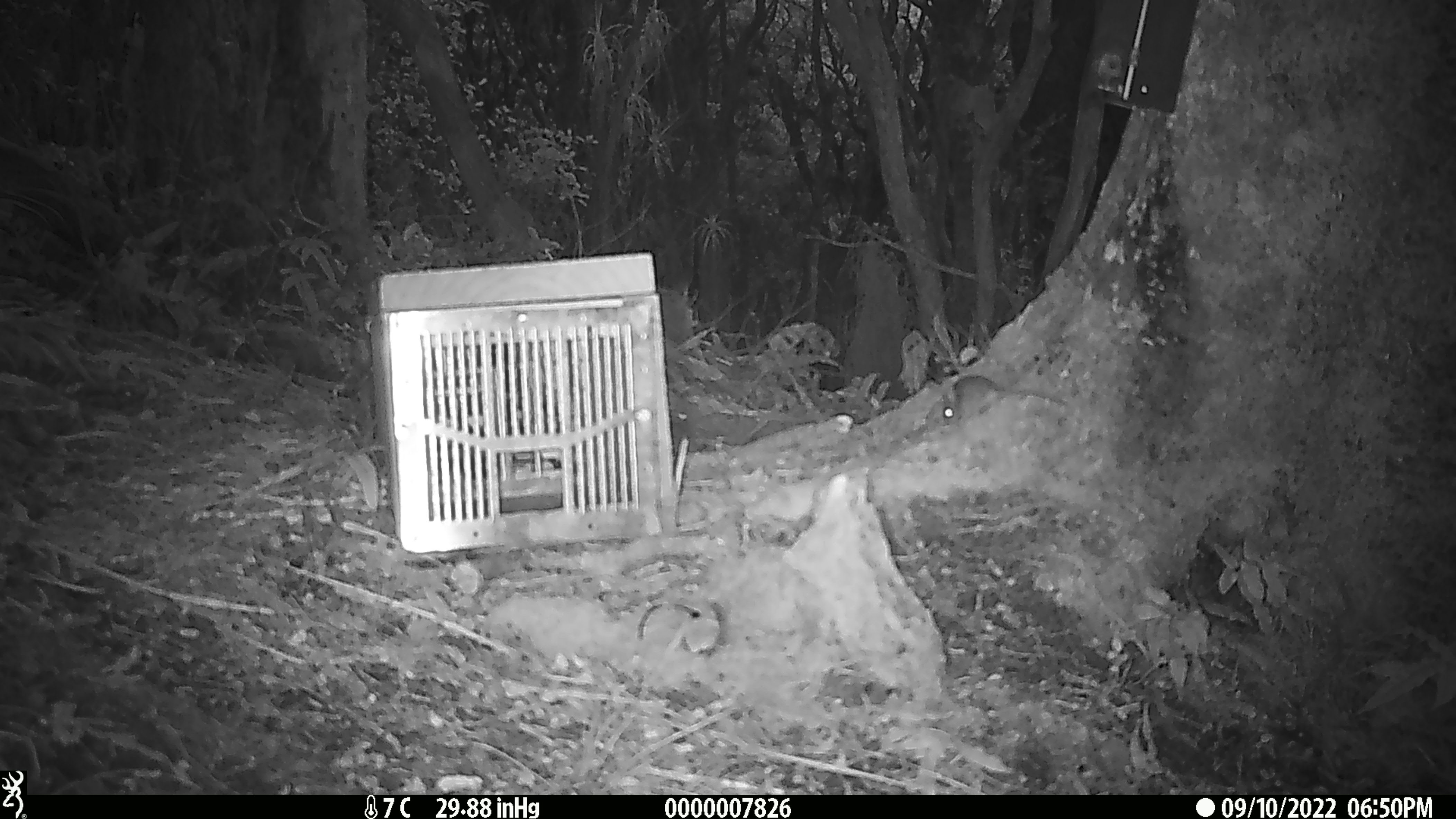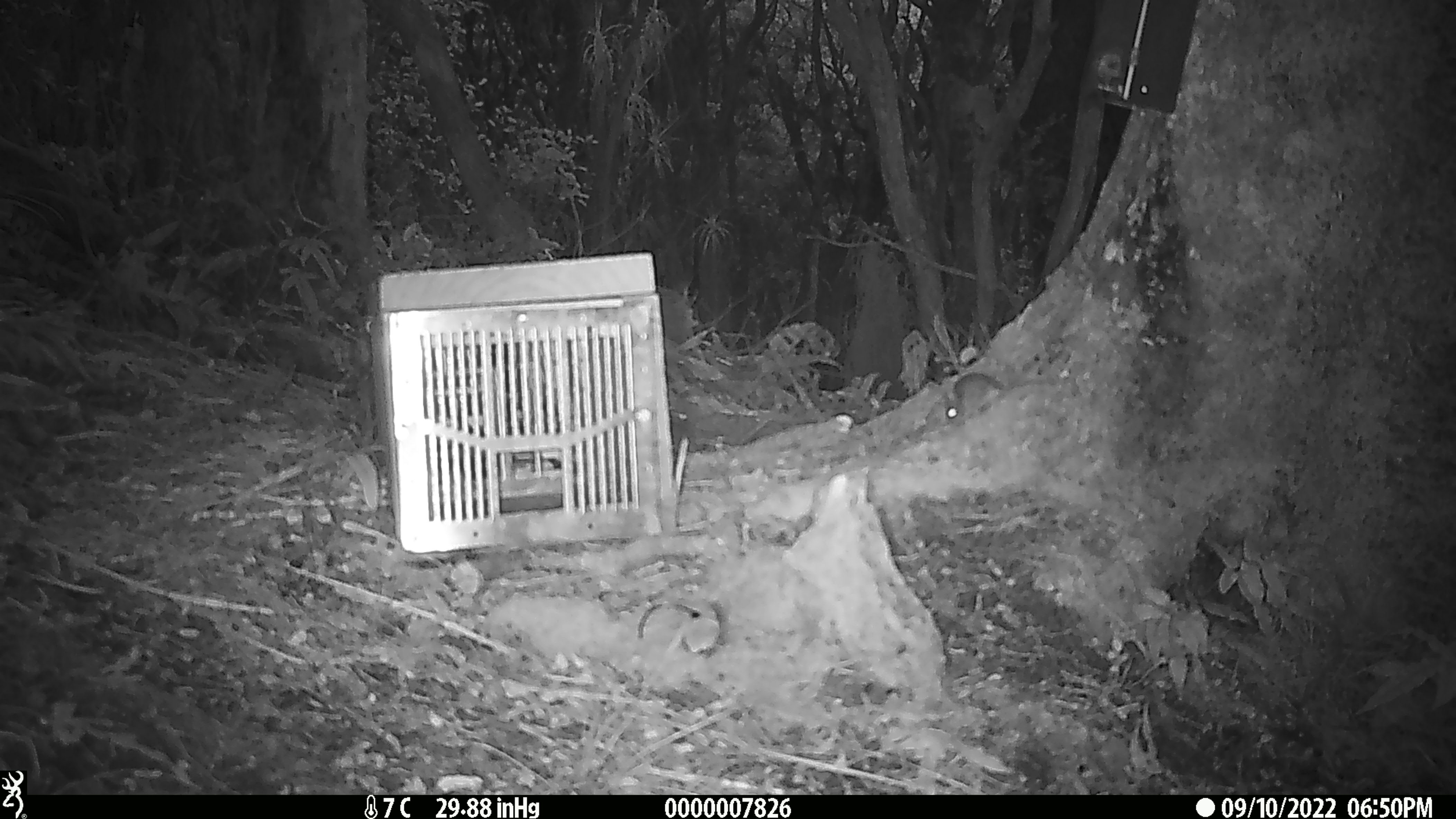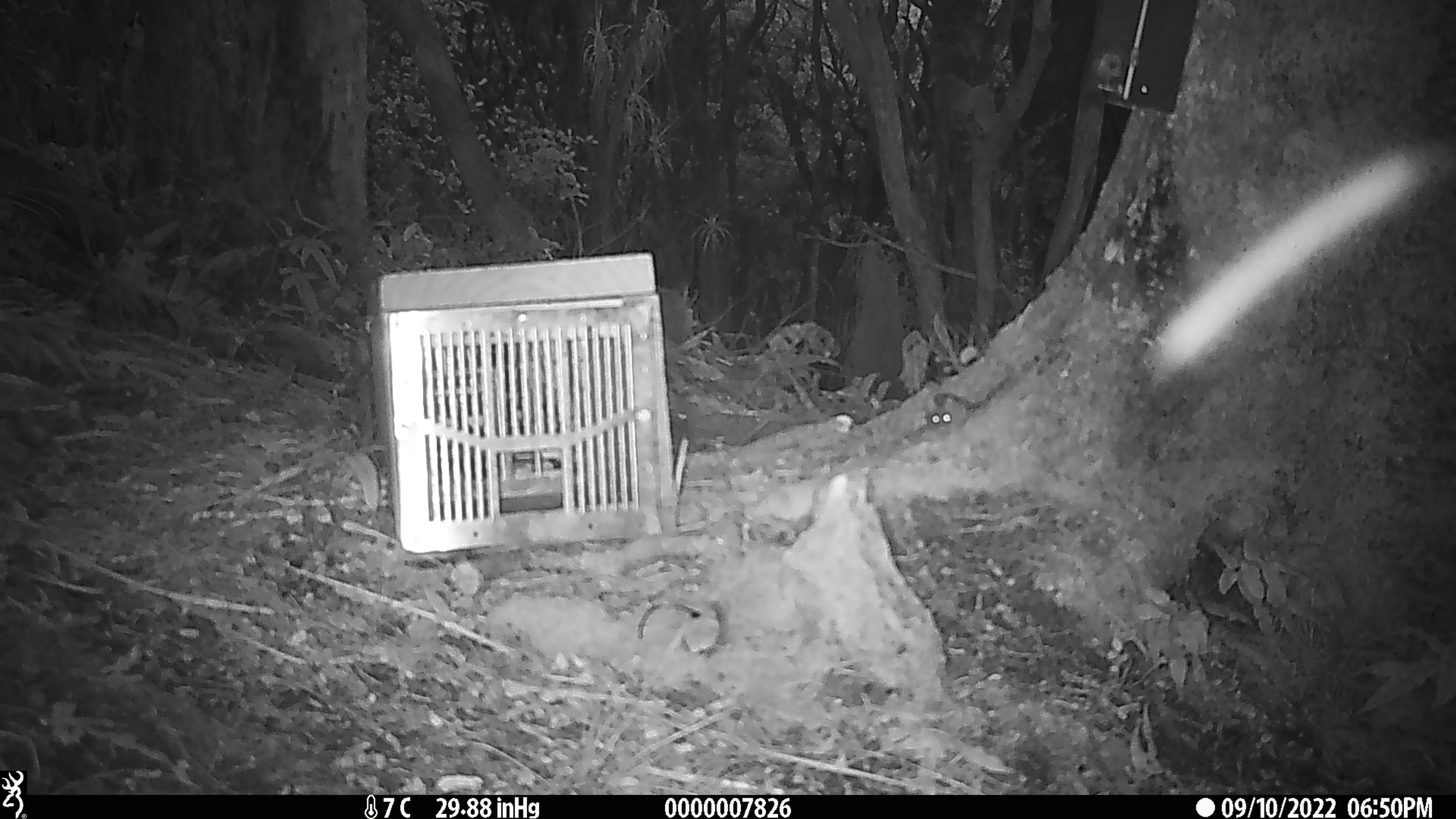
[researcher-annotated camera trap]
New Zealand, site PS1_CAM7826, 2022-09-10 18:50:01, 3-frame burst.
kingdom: Animalia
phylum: Chordata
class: Mammalia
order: Rodentia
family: Muridae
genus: Mus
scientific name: Mus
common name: mouse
Mouse (Mus).